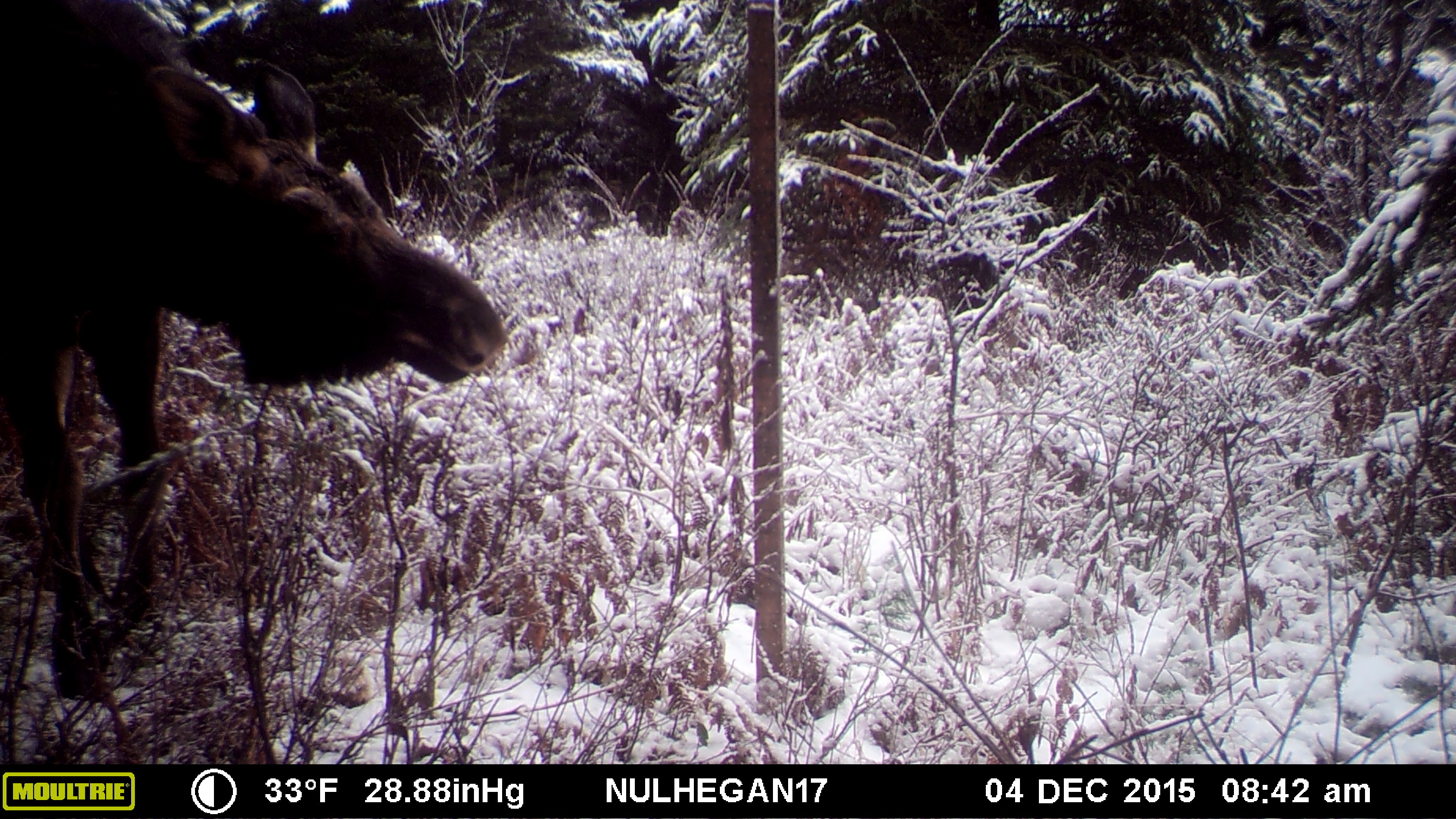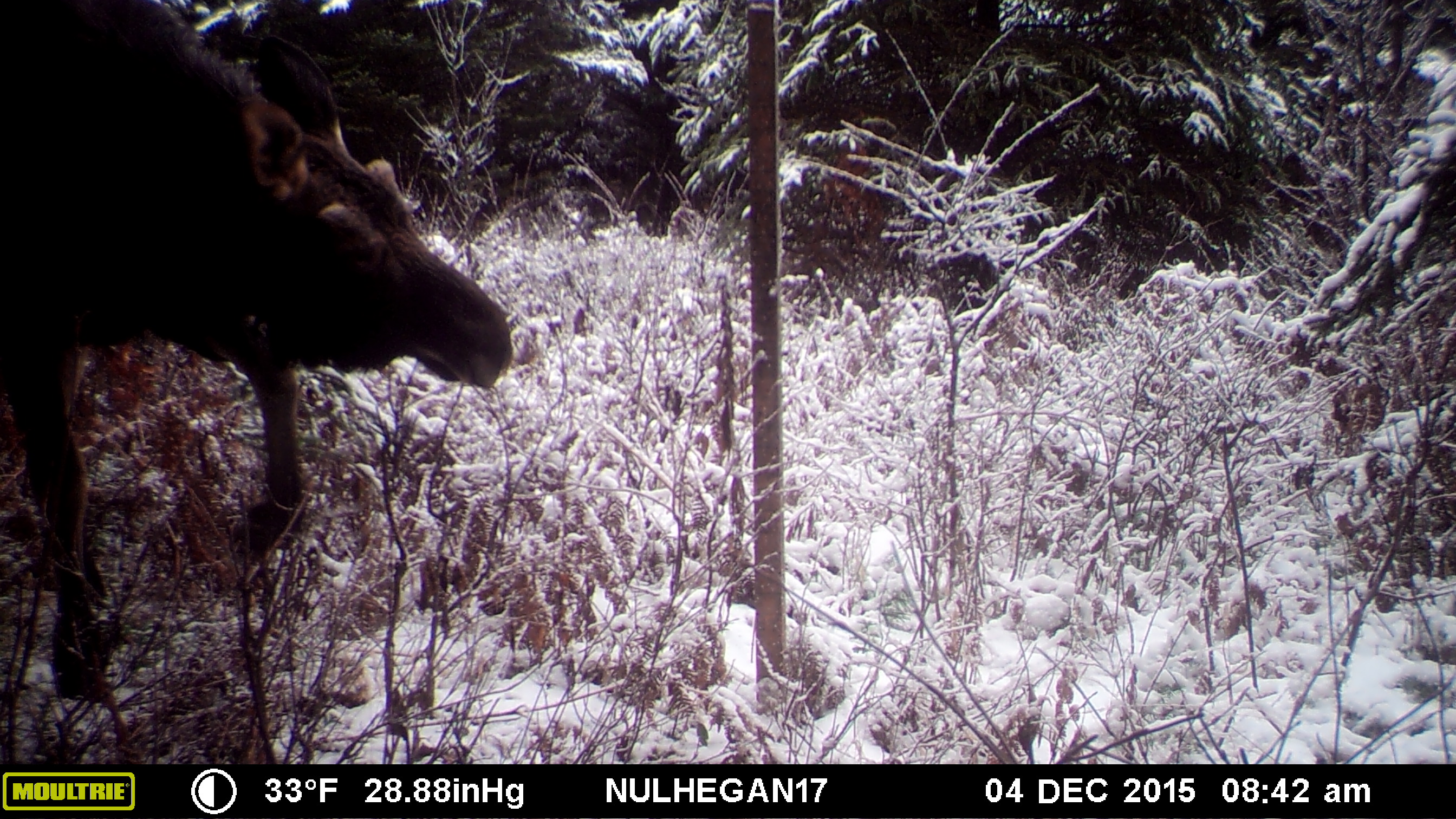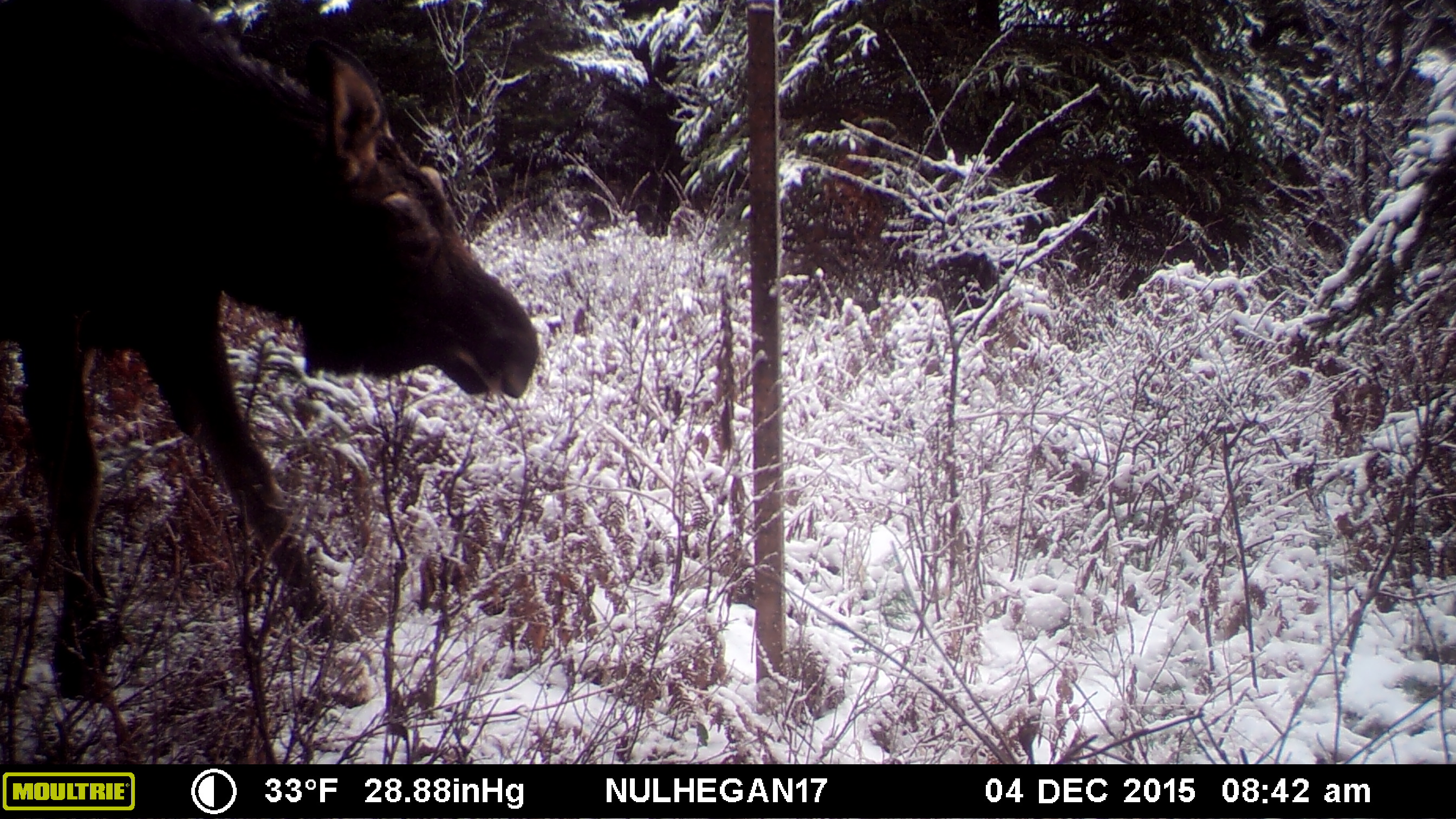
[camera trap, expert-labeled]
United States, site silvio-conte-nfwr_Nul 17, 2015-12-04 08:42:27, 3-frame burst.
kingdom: Animalia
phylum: Chordata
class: Mammalia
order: Artiodactyla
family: Cervidae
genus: Alces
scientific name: Alces alces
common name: moose